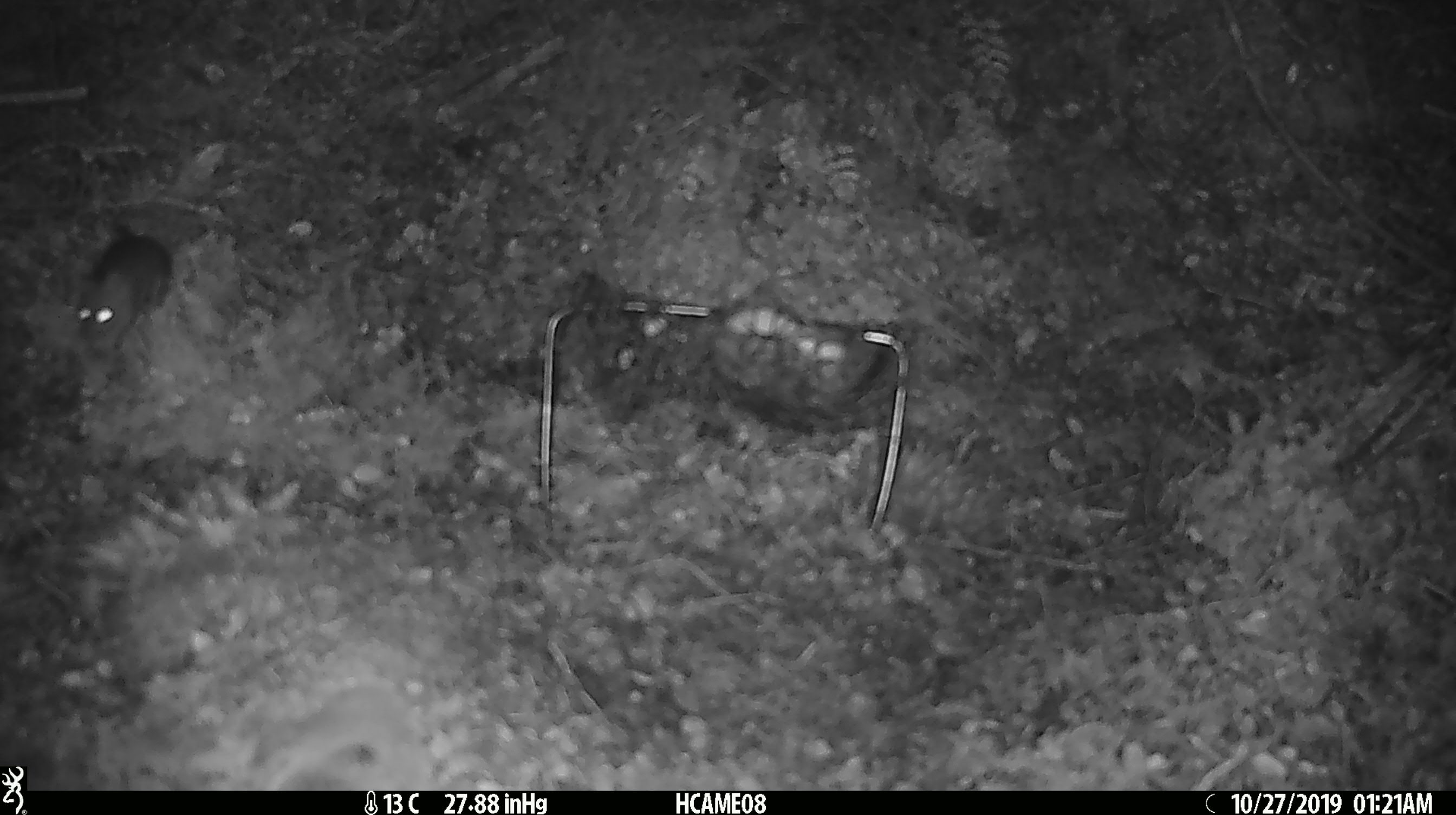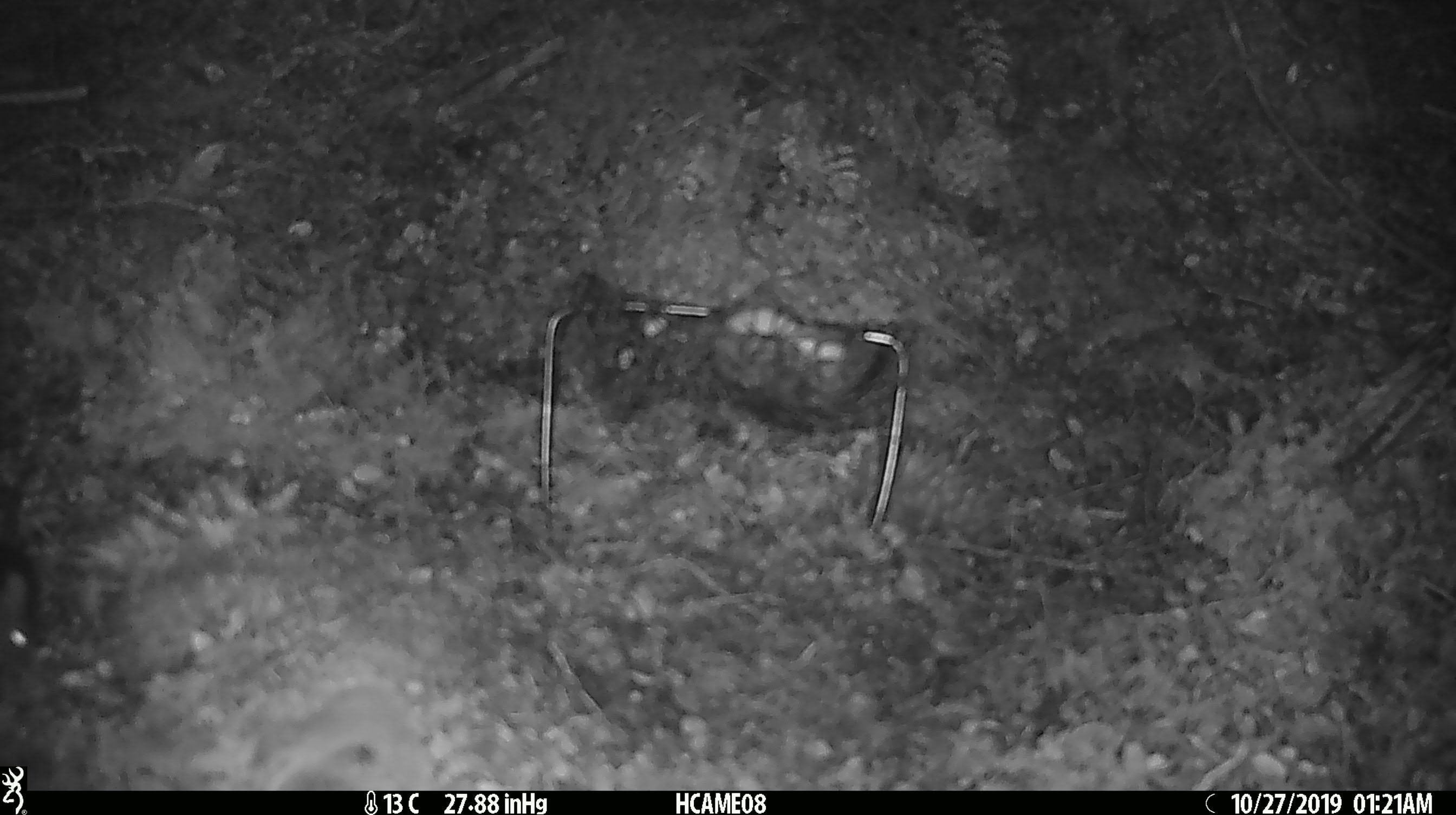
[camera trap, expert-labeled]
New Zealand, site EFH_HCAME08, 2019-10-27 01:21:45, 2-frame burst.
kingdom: Animalia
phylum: Chordata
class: Mammalia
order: Rodentia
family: Muridae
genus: Mus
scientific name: Mus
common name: mouse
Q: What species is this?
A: Mouse (Mus).